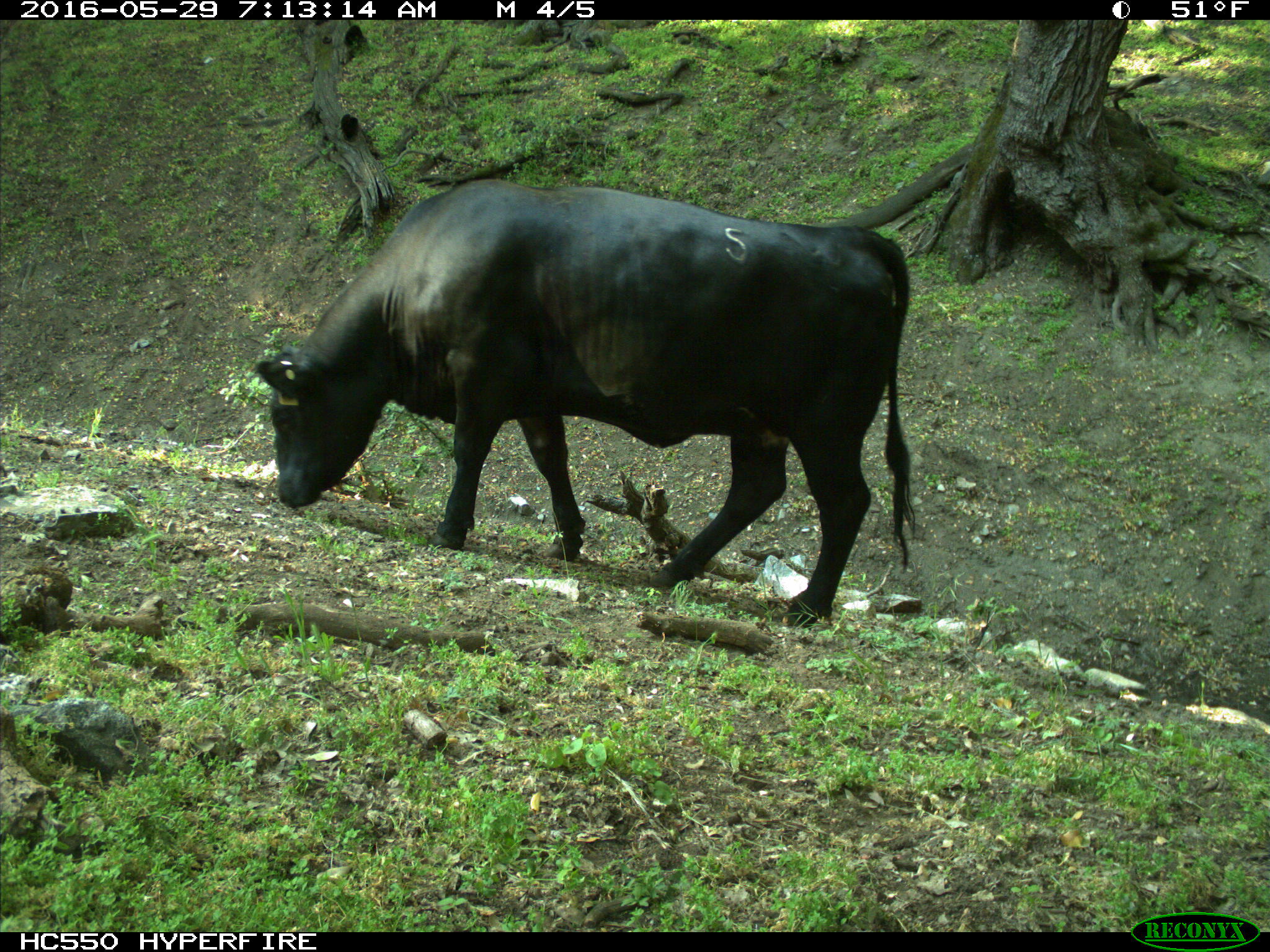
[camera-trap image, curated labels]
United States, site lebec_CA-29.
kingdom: Animalia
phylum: Chordata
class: Mammalia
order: Artiodactyla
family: Bovidae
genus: Bos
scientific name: Bos taurus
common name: domestic cow